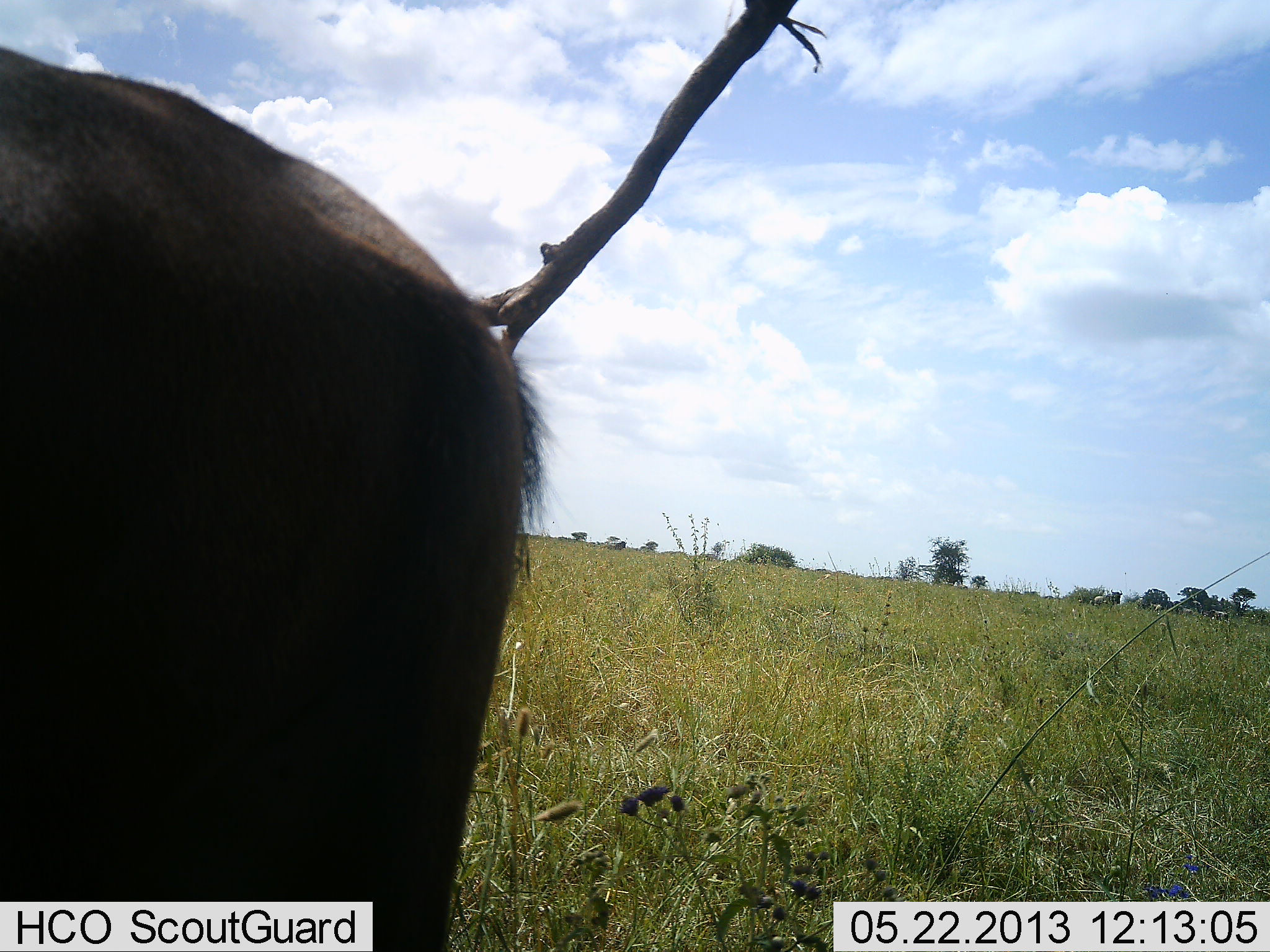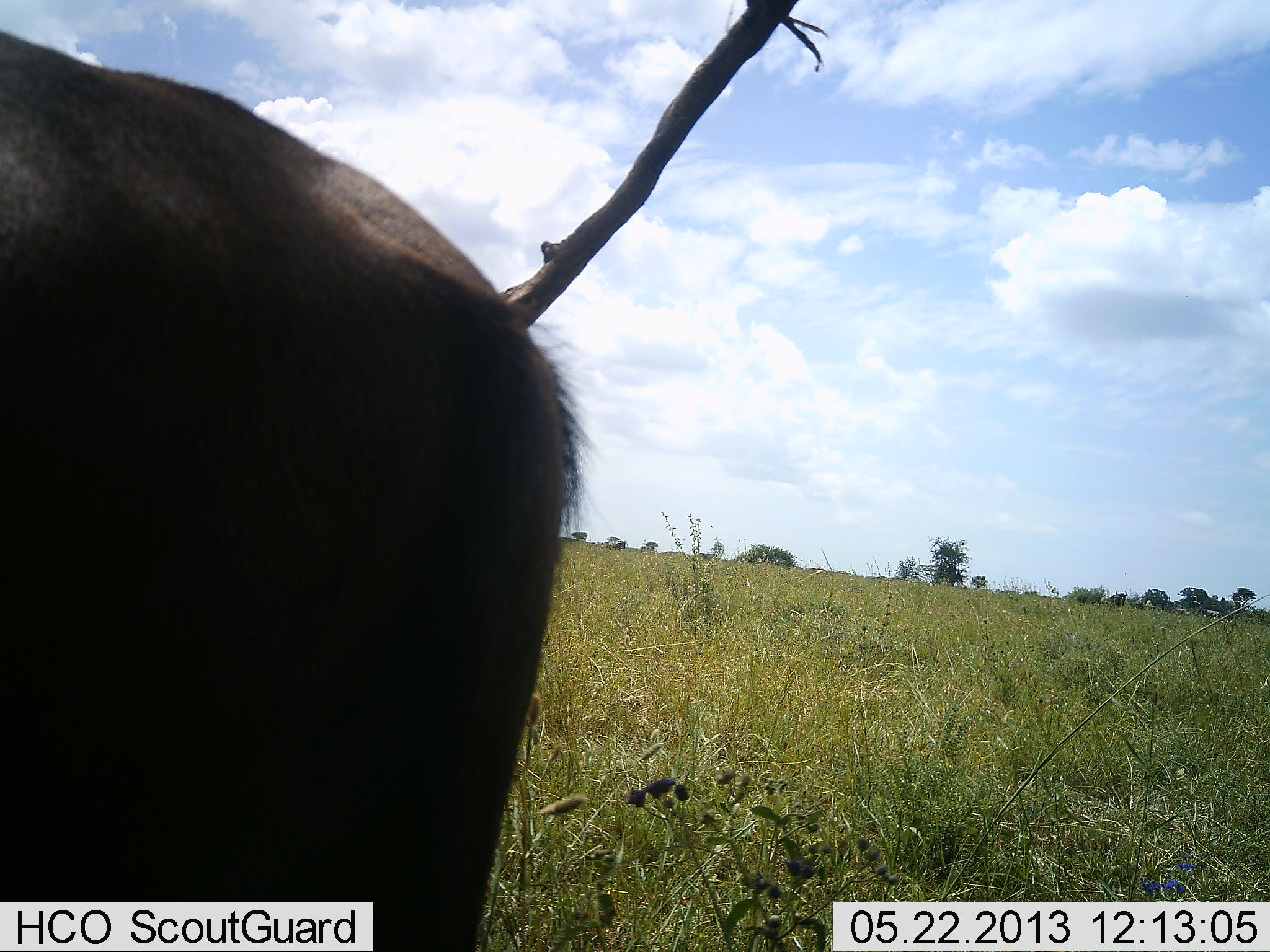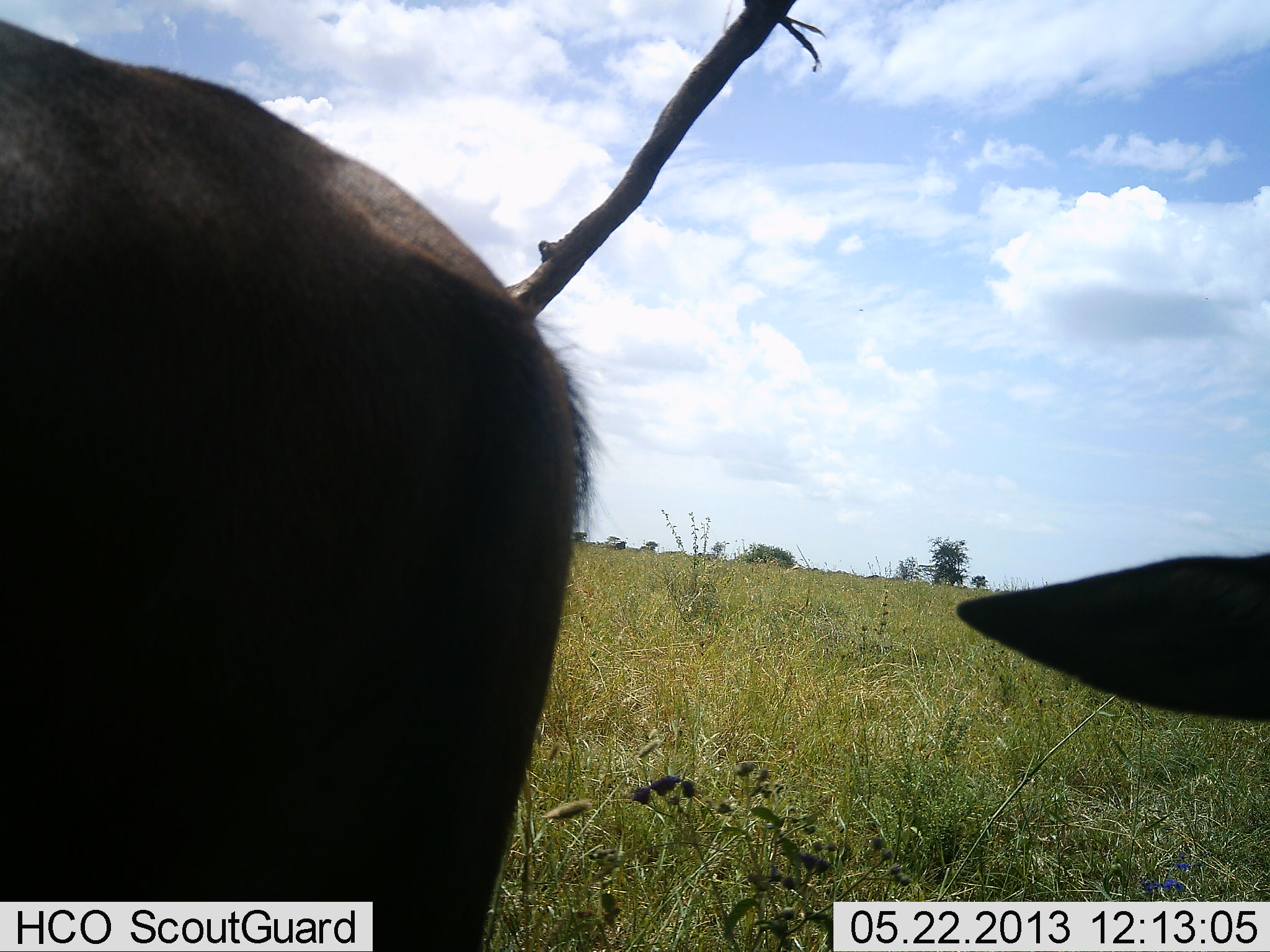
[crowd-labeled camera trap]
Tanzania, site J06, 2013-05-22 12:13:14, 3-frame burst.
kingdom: Animalia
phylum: Chordata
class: Mammalia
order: Artiodactyla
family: Bovidae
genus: Connochaetes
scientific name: Connochaetes taurinus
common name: blue wildebeest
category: wildebeest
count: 2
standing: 100%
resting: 0%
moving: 11%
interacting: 0%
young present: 0%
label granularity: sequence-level